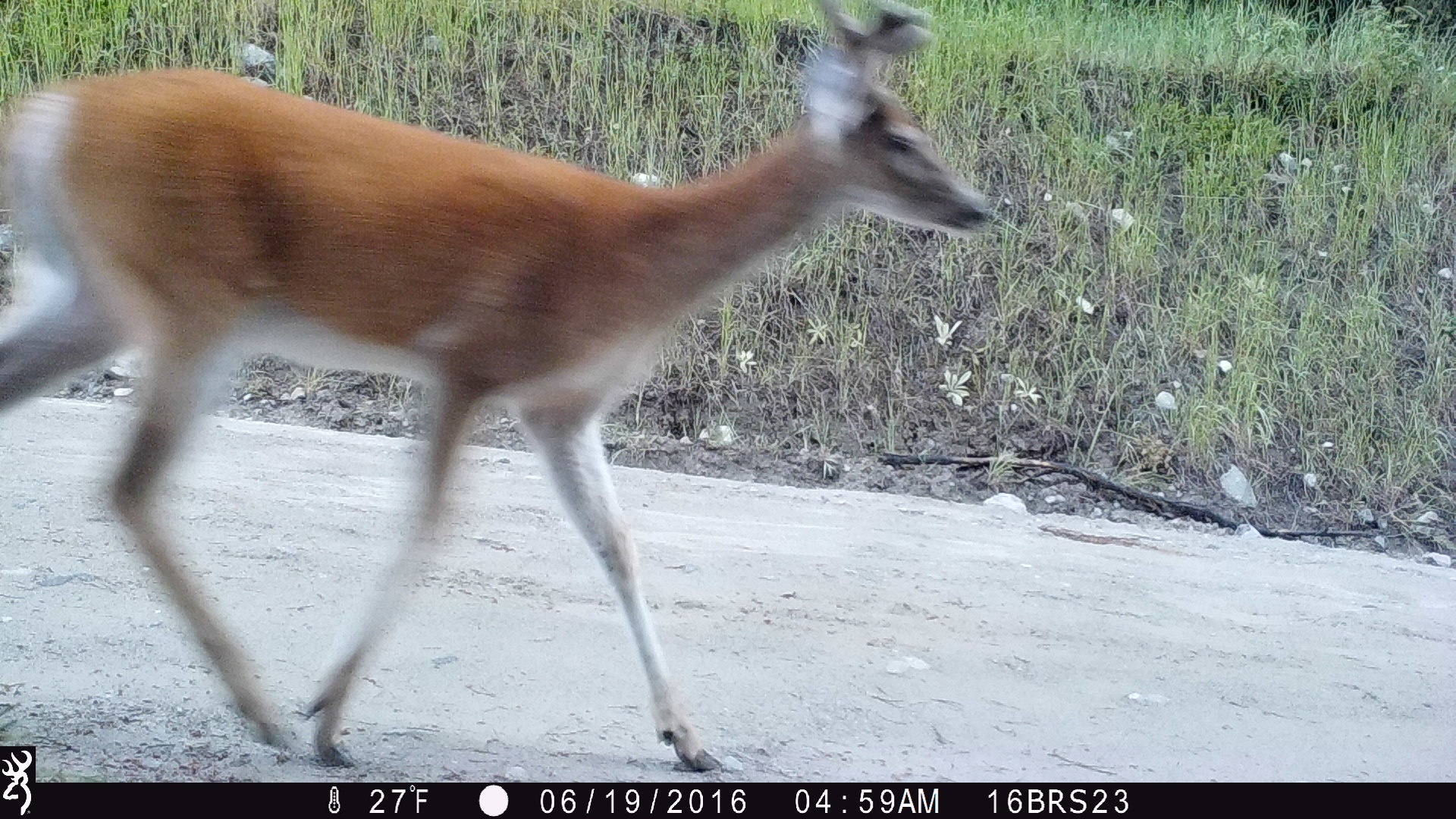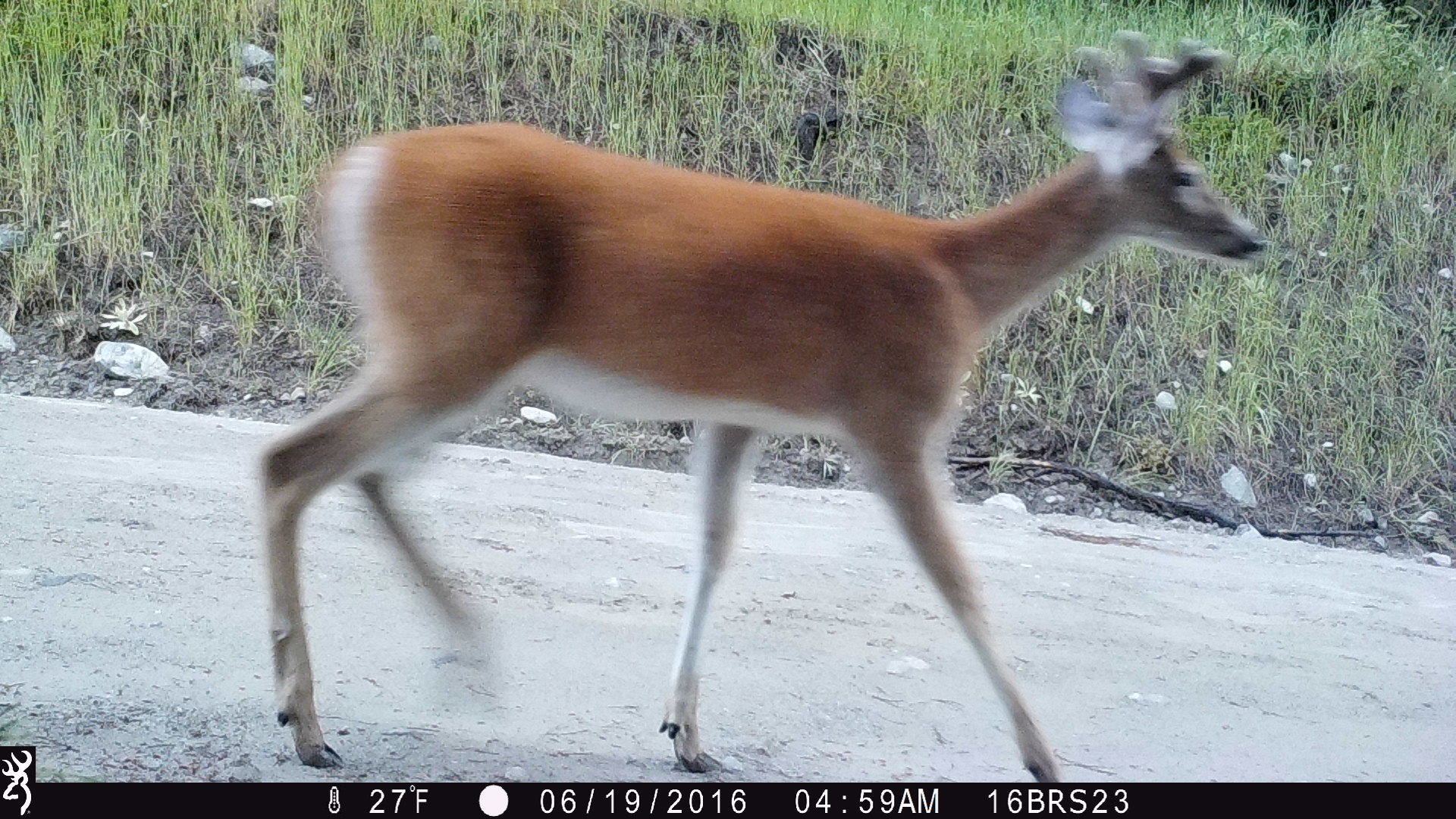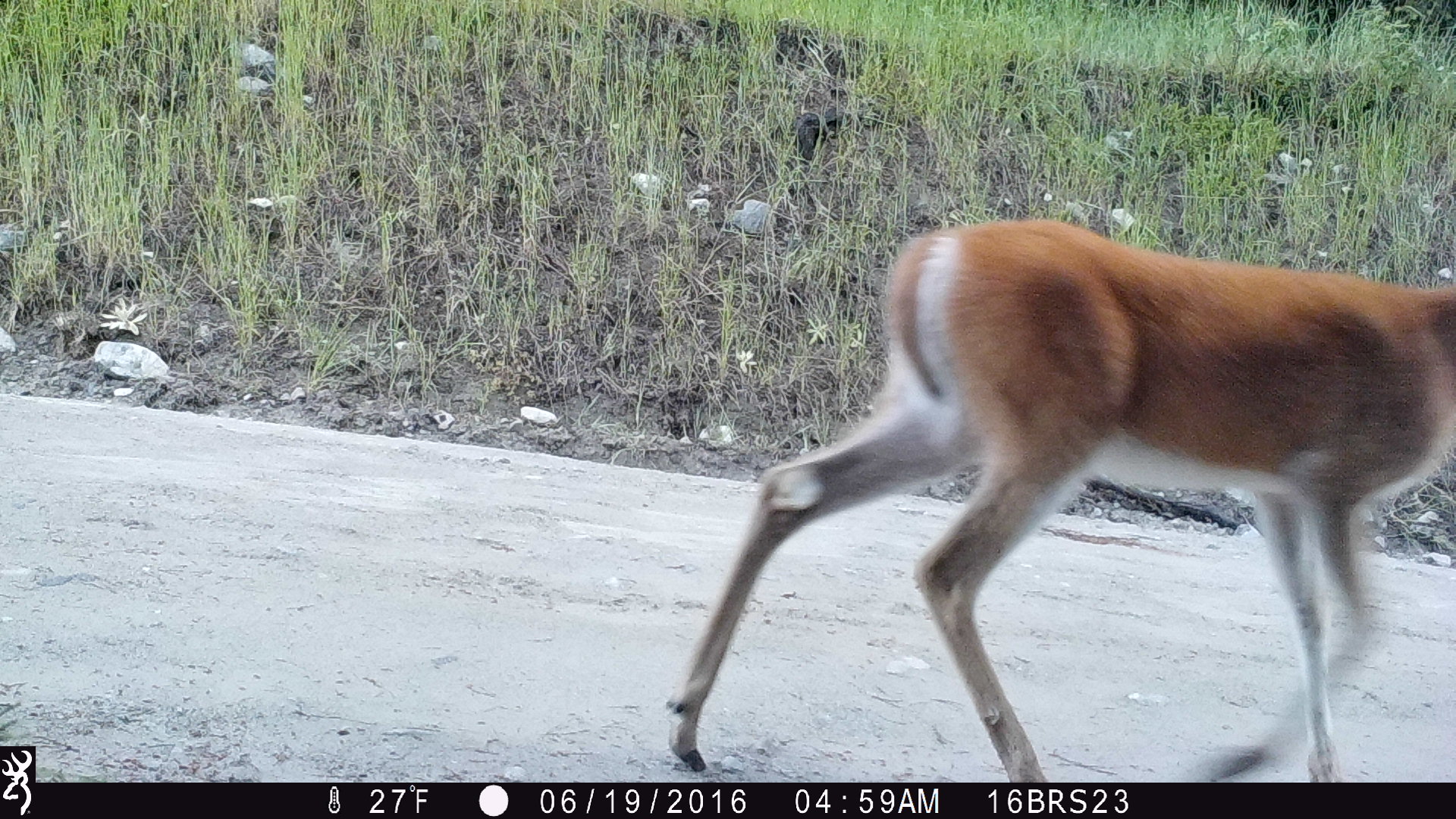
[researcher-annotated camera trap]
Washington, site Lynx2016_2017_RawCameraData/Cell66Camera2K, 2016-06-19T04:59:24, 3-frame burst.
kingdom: Animalia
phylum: Chordata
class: Mammalia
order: Artiodactyla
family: Cervidae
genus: Odocoileus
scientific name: Odocoileus virginianus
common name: white-tailed deer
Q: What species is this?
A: Odocoileus virginianus (white-tailed deer).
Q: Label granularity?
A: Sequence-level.